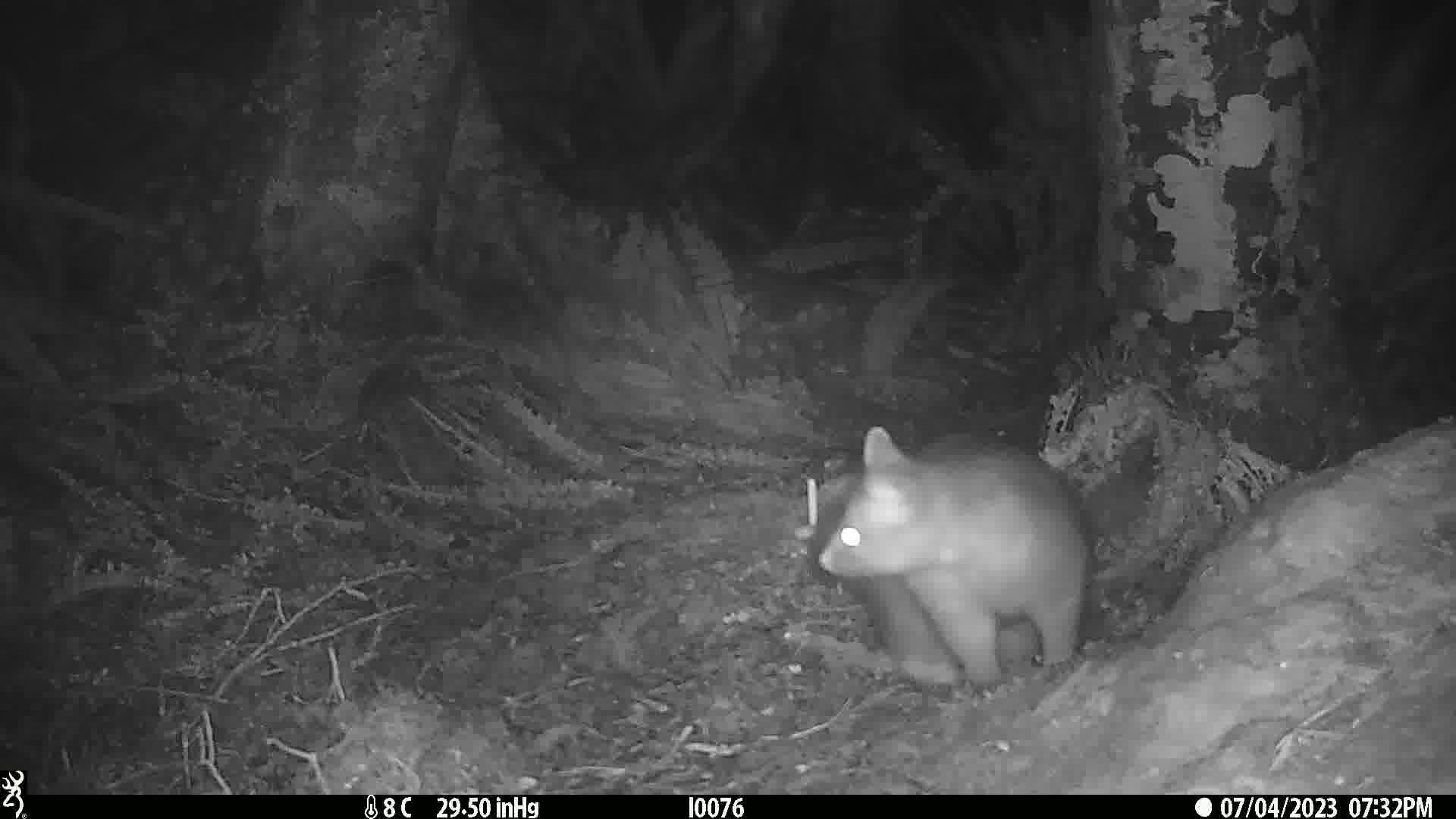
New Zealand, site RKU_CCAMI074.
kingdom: Animalia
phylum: Chordata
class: Mammalia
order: Diprotodontia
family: Phalangeridae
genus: Trichosurus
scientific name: Trichosurus vulpecula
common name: common brushtail possum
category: possum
Possum (common brushtail possum) (Trichosurus vulpecula).